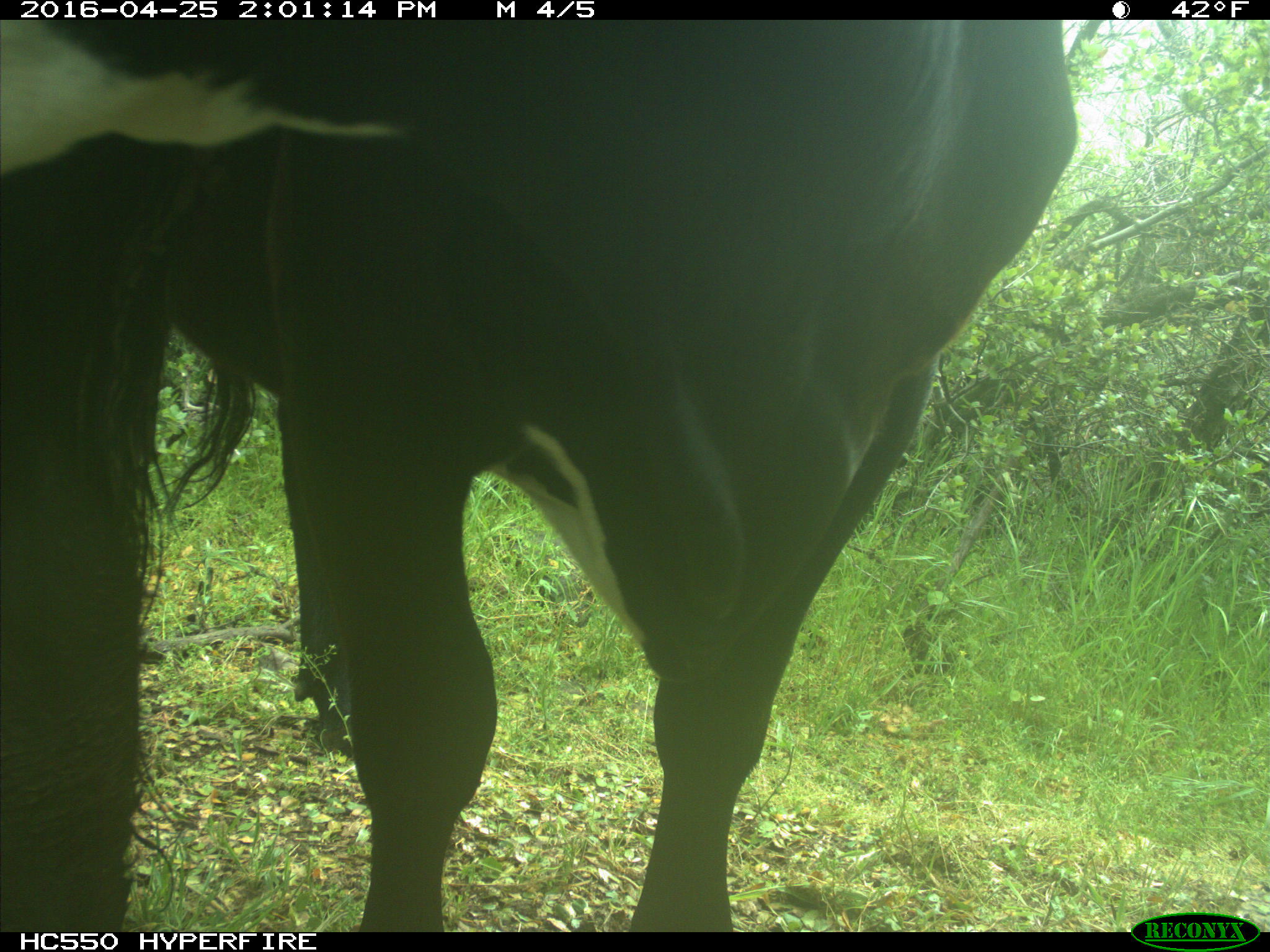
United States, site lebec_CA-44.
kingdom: Animalia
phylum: Chordata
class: Mammalia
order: Artiodactyla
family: Bovidae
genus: Bos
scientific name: Bos taurus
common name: domestic cow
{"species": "Bos taurus (domestic cow)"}